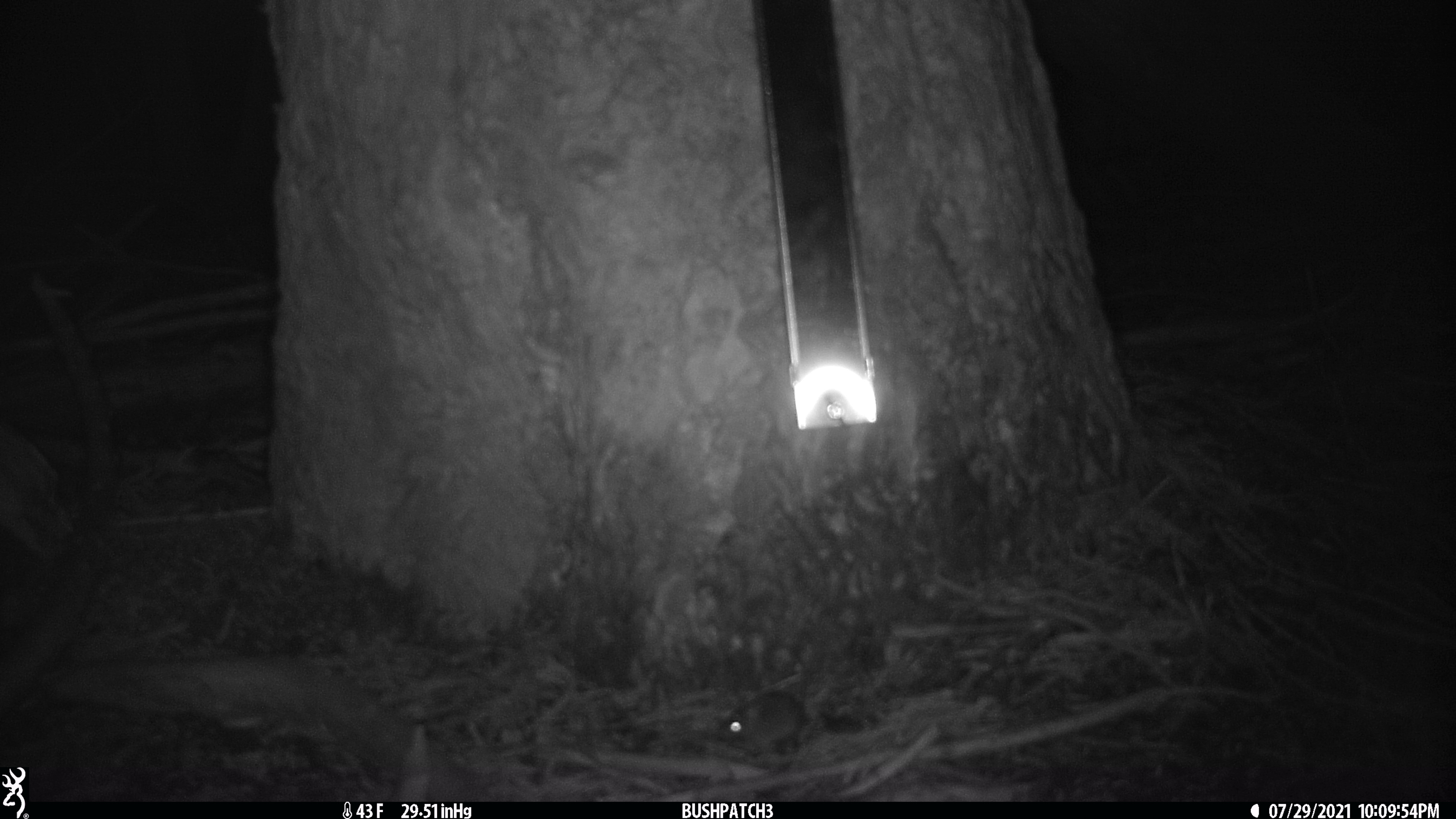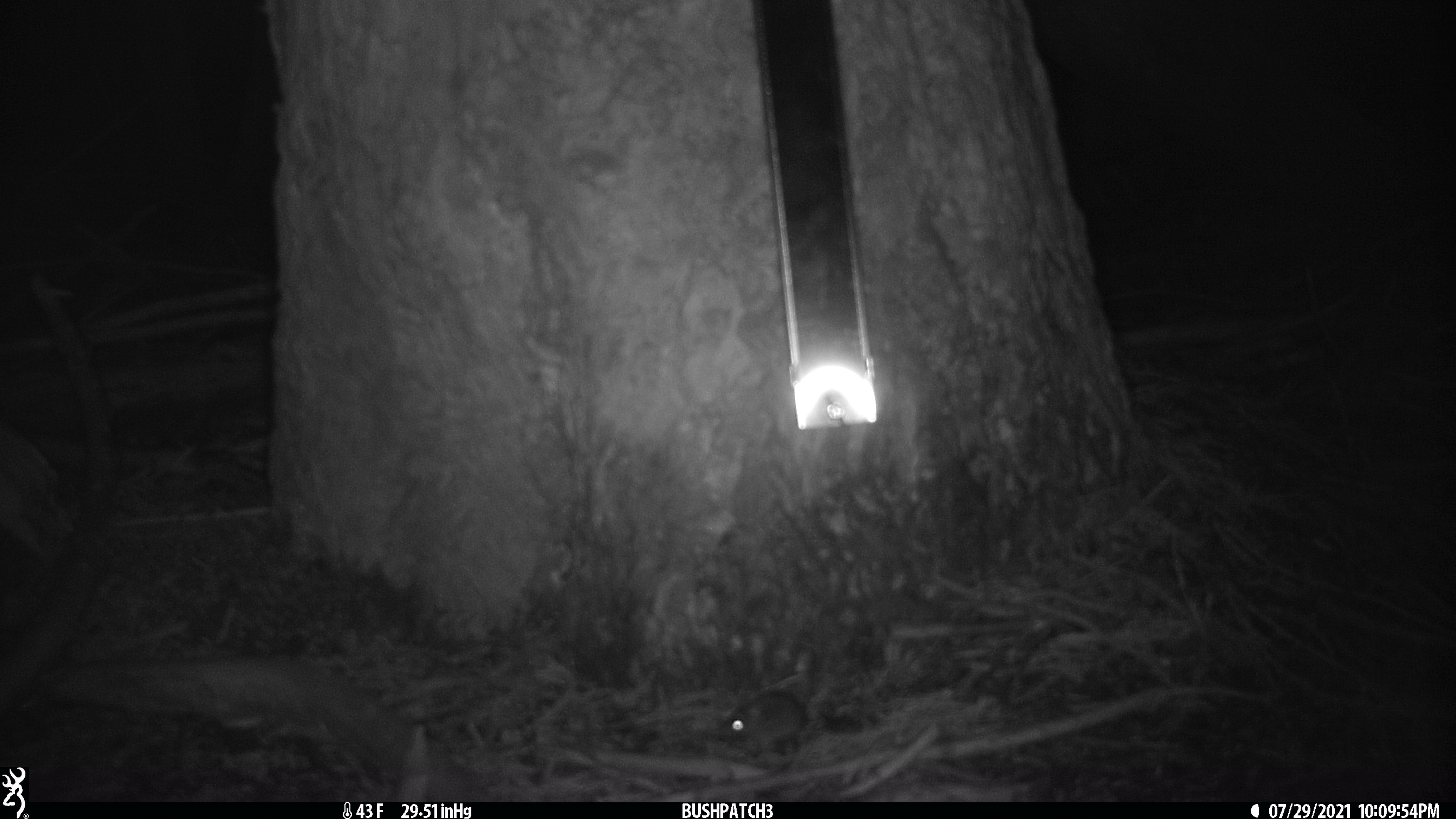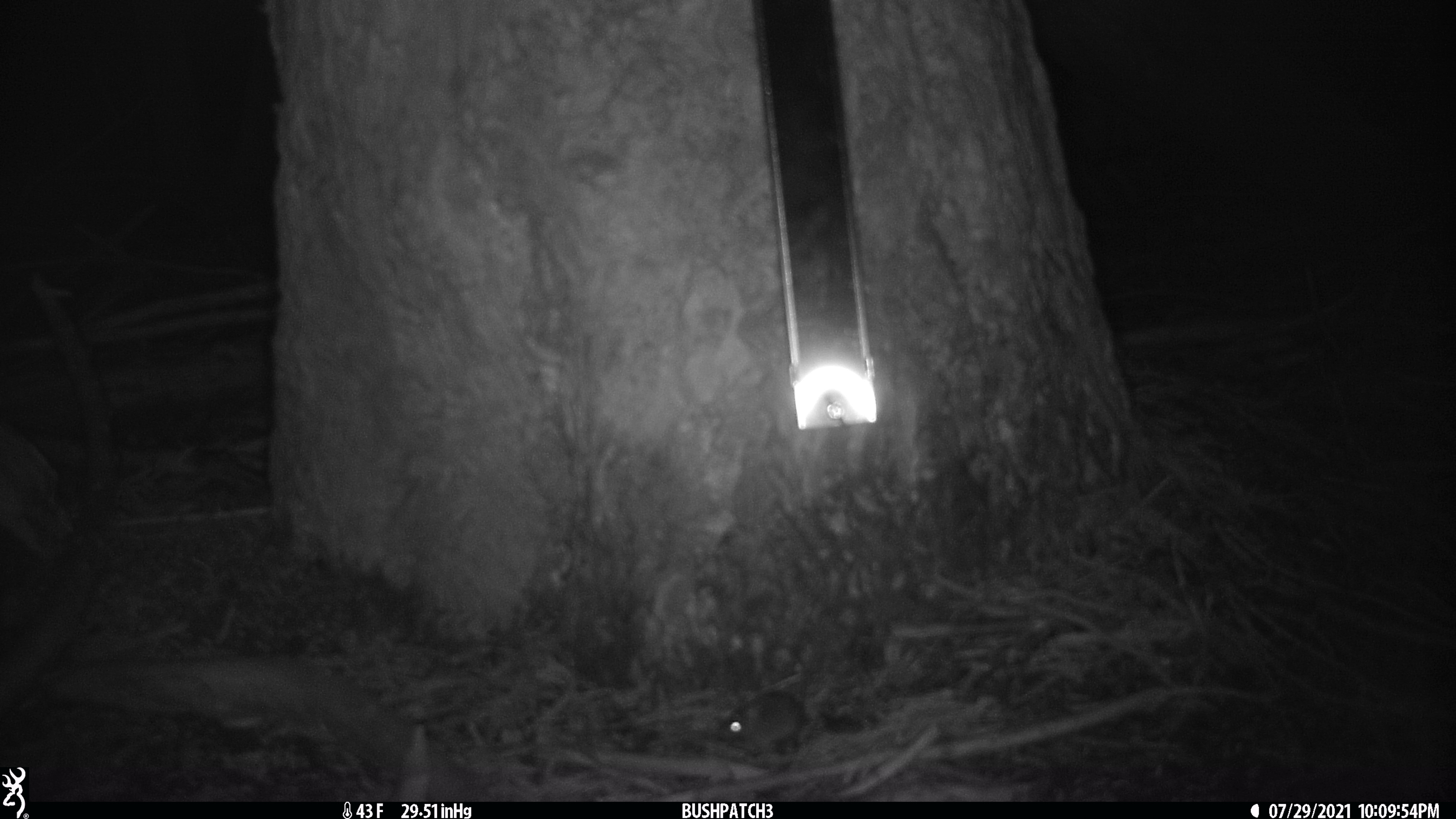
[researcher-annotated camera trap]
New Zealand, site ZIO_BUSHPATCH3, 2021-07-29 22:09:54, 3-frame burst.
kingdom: Animalia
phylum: Chordata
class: Mammalia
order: Rodentia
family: Muridae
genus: Mus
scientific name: Mus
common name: mouse